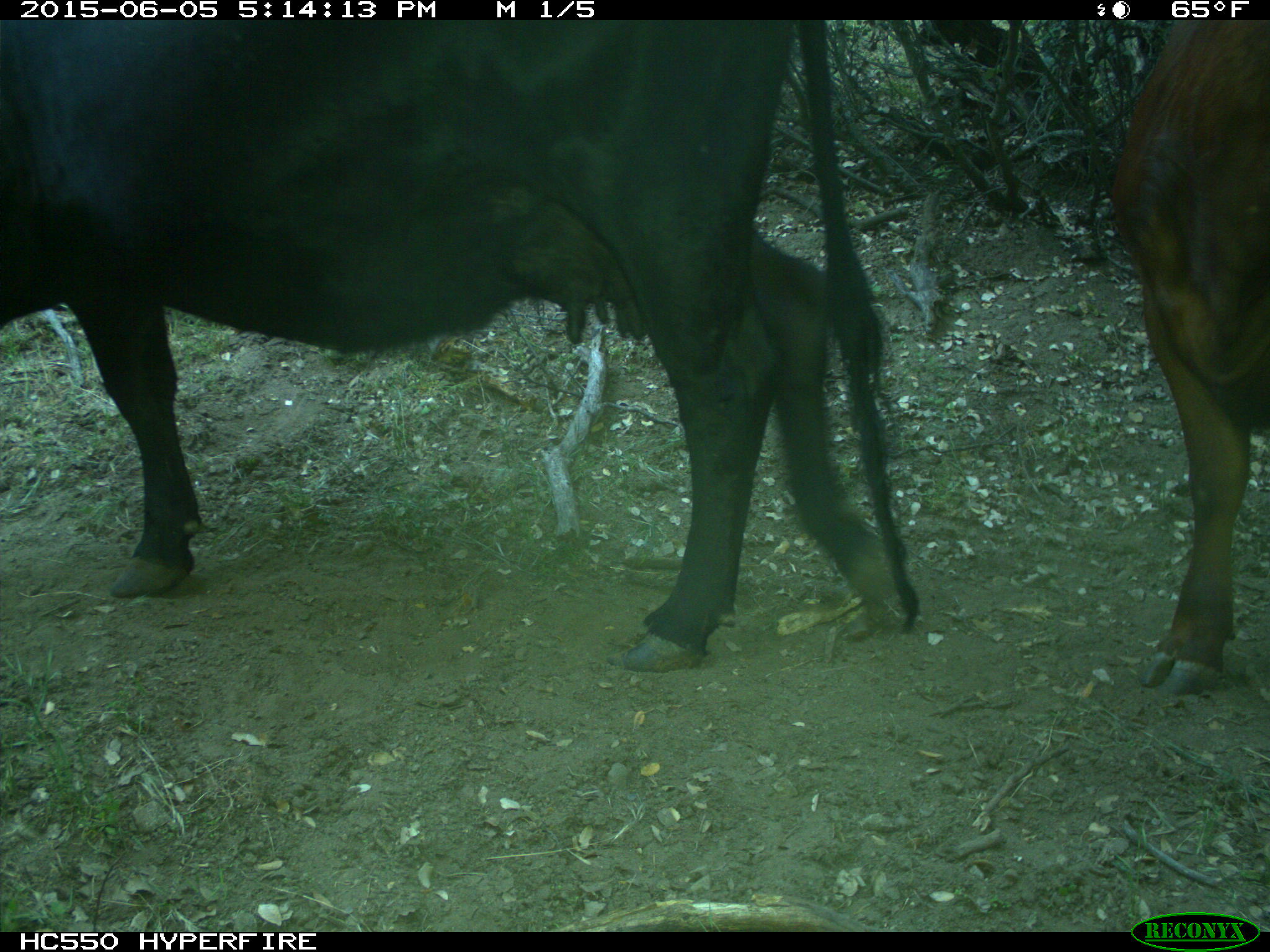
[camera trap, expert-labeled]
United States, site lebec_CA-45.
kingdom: Animalia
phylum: Chordata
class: Mammalia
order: Artiodactyla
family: Bovidae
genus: Bos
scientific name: Bos taurus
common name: domestic cow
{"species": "Bos taurus (domestic cow)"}